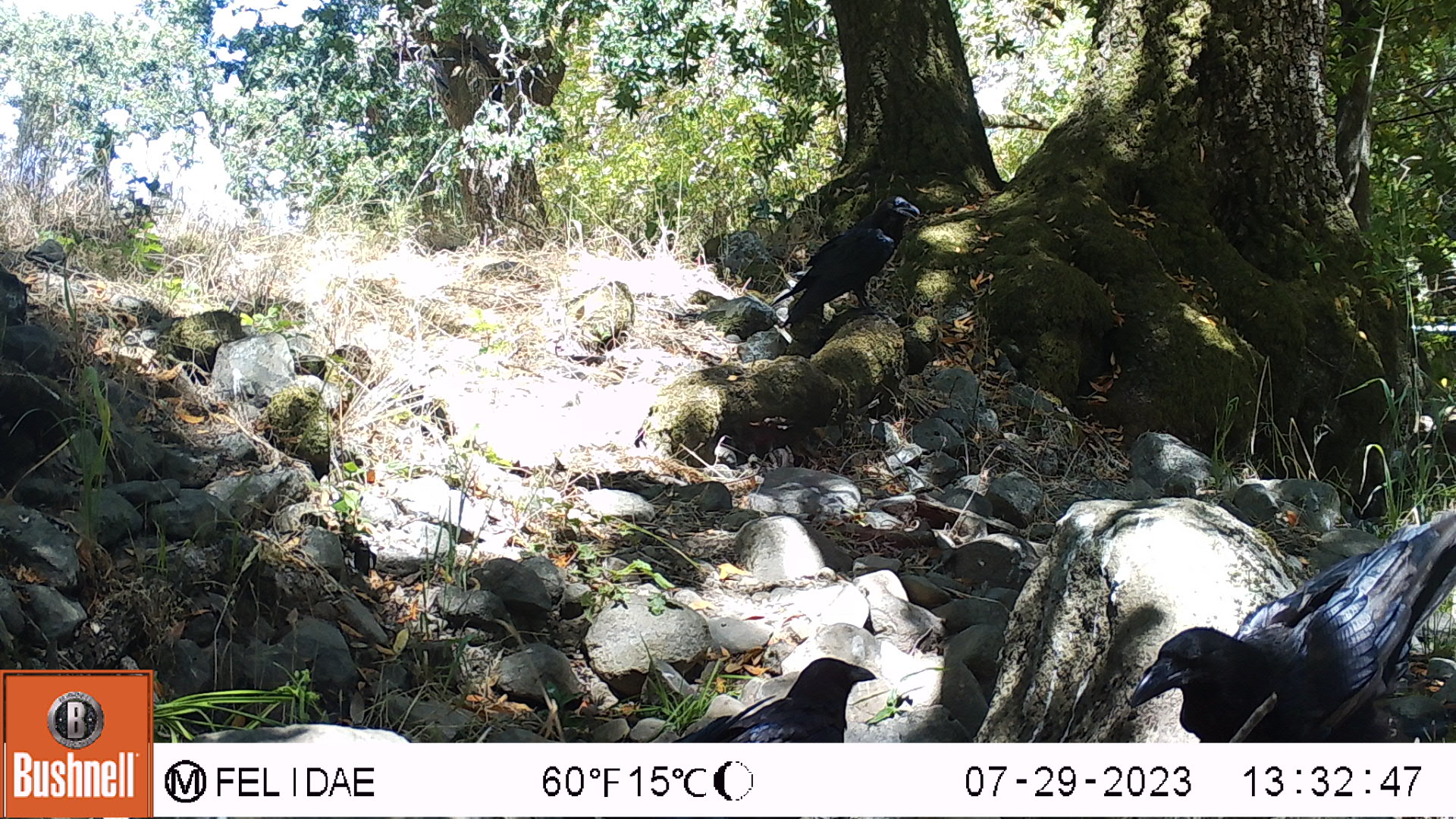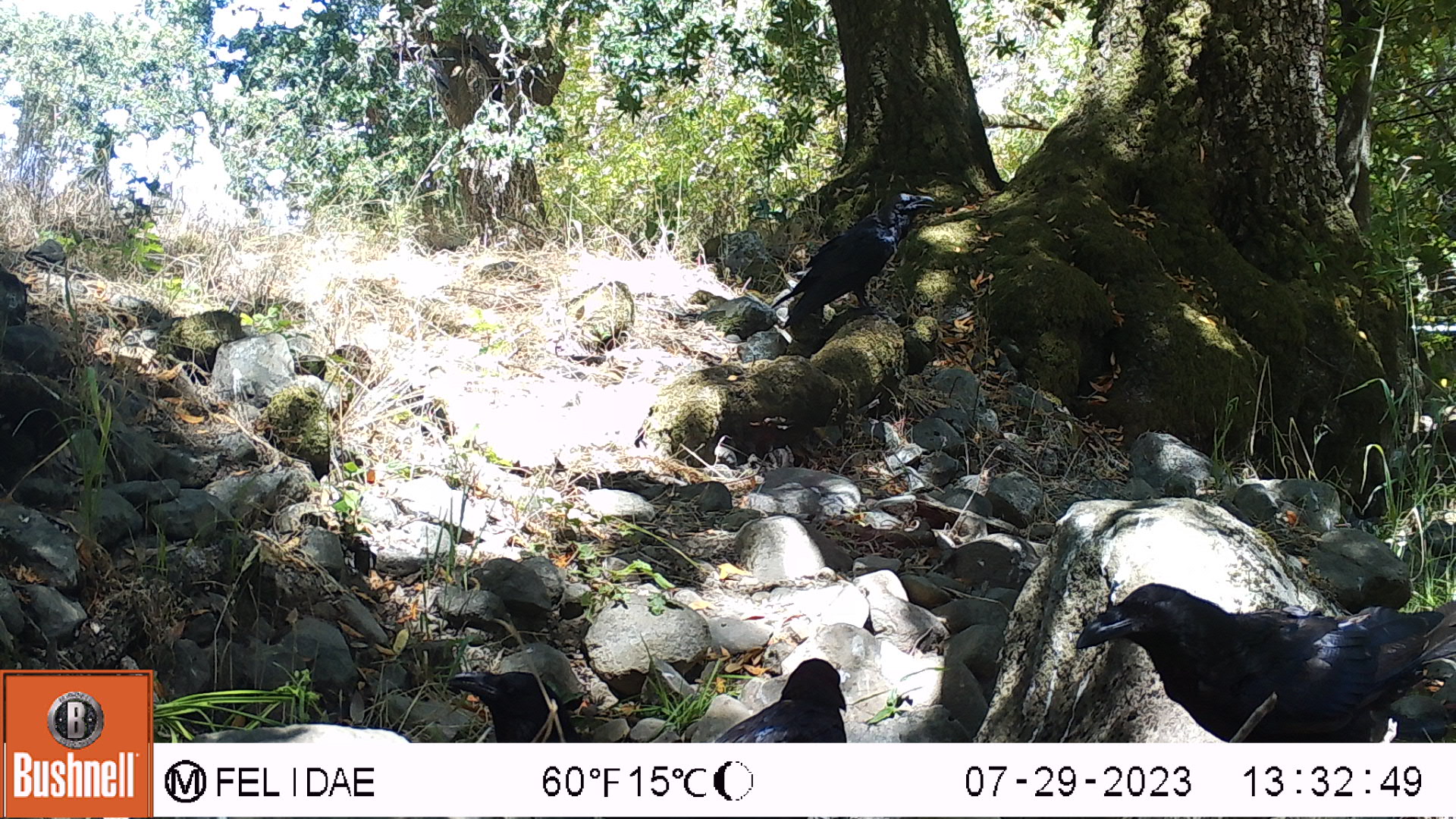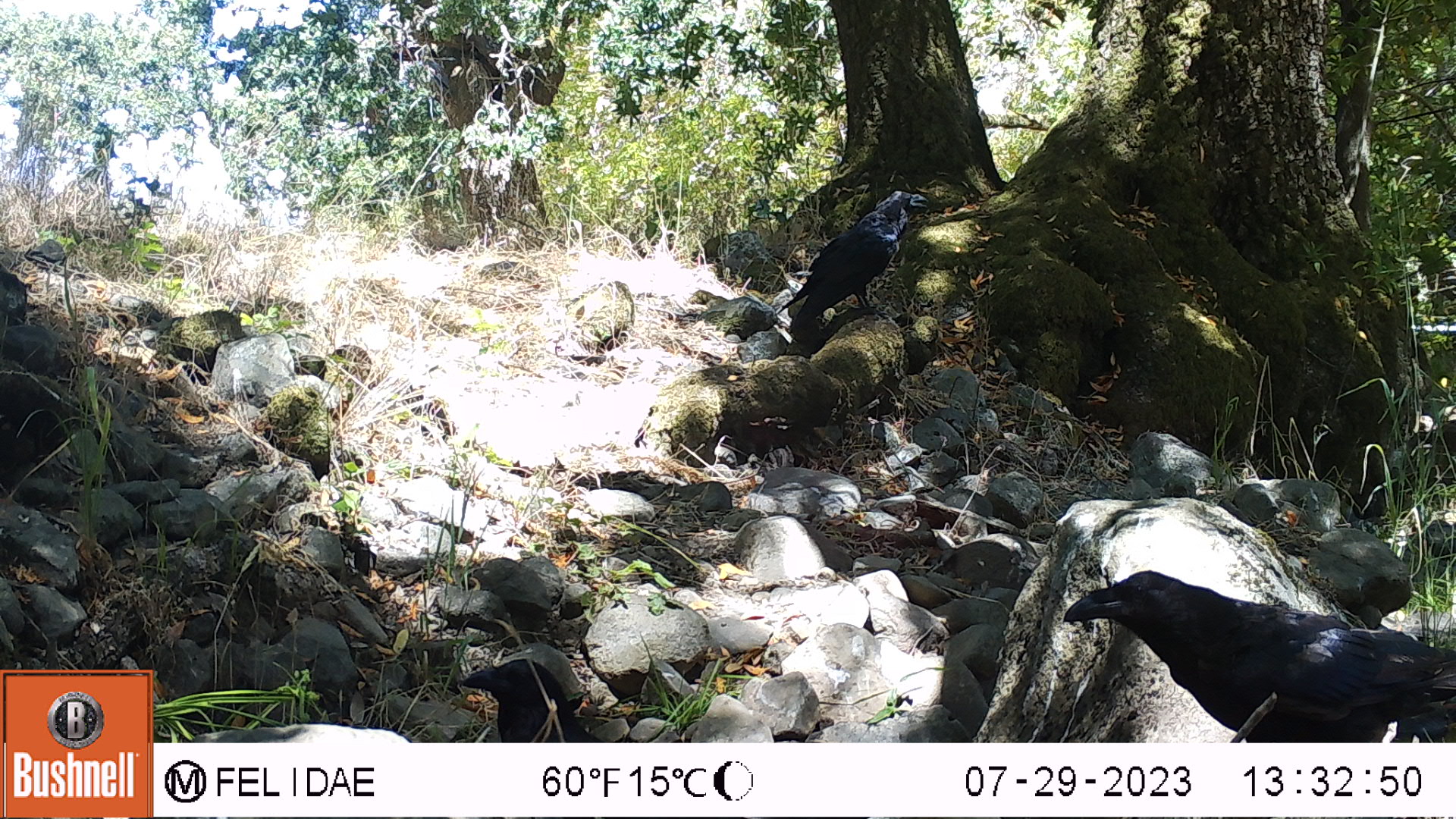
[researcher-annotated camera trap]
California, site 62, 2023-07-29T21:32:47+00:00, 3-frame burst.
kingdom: Animalia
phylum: Chordata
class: Aves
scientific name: Aves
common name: bird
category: unknown bird